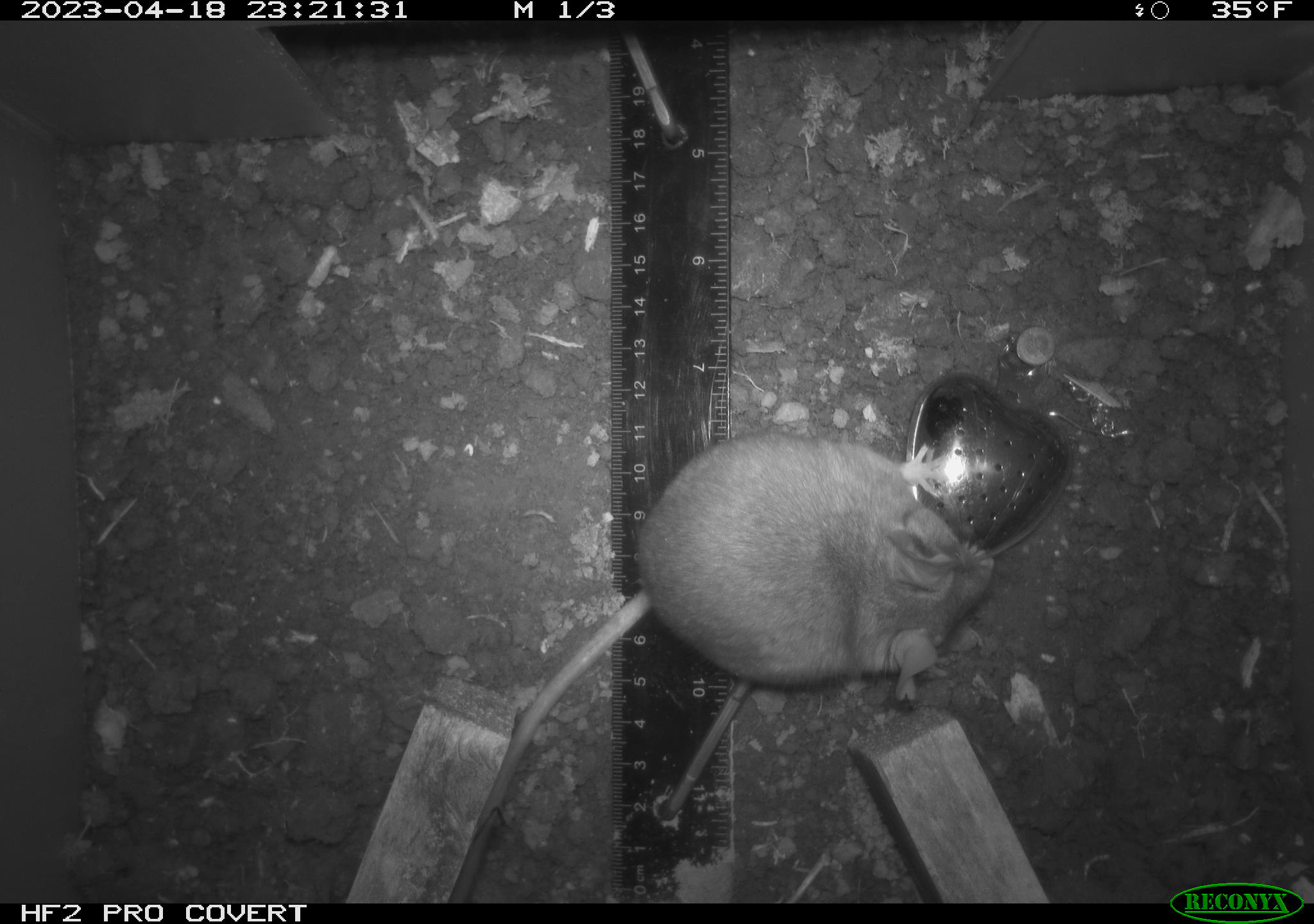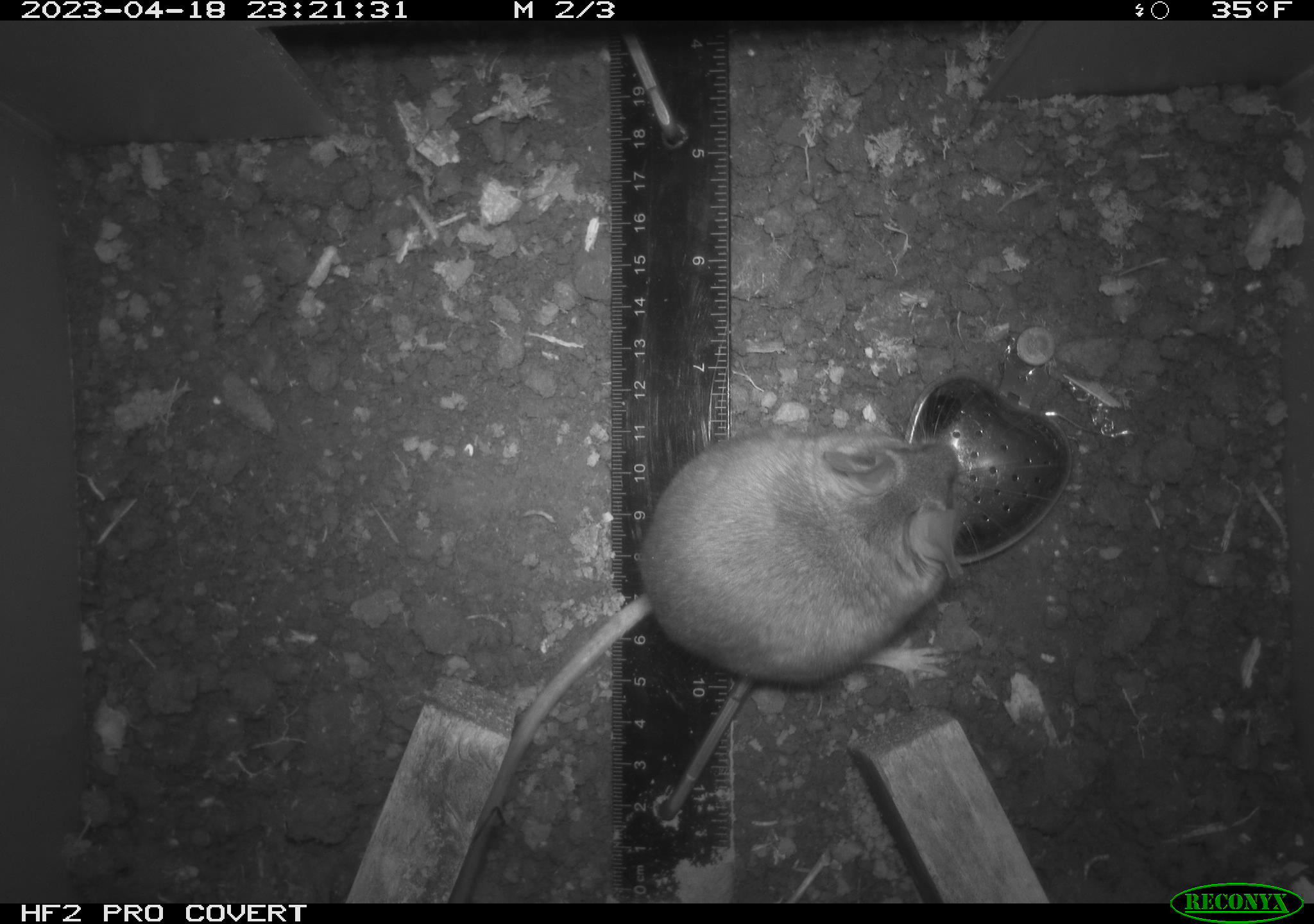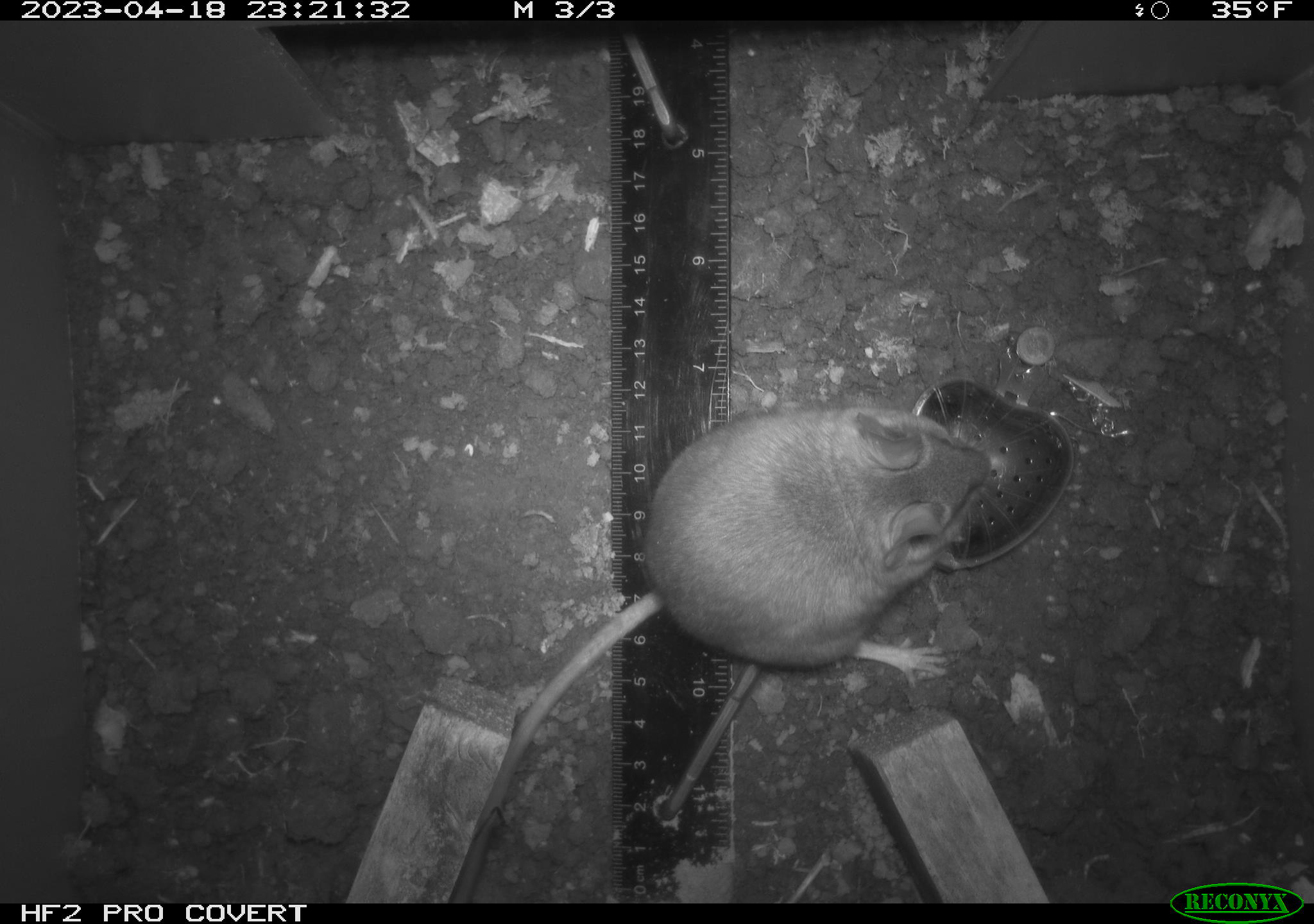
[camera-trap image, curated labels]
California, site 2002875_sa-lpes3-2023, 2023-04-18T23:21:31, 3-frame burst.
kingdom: Animalia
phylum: Chordata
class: Mammalia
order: Rodentia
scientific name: Rodentia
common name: mouse species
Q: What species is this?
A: Mouse species (Rodentia).